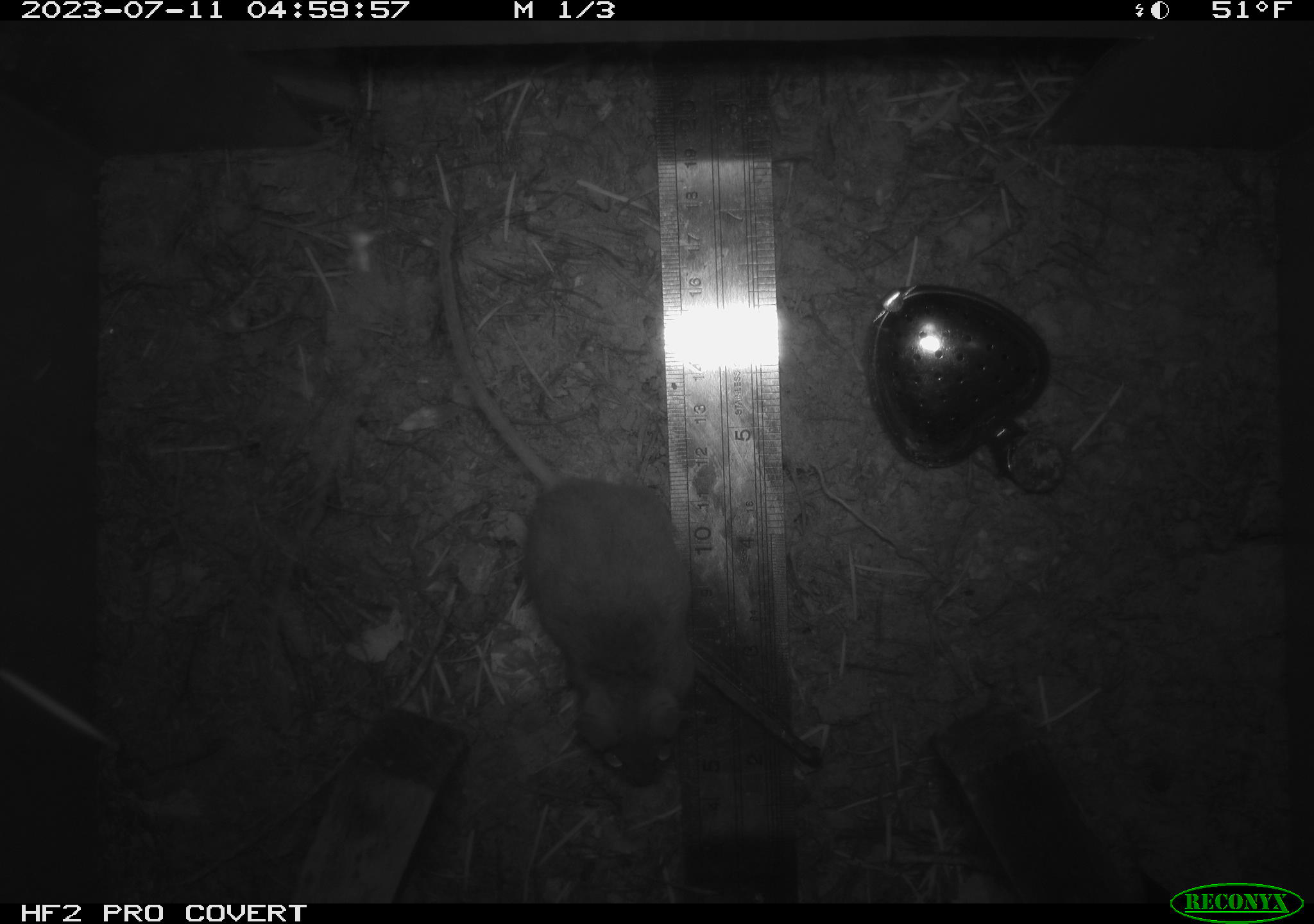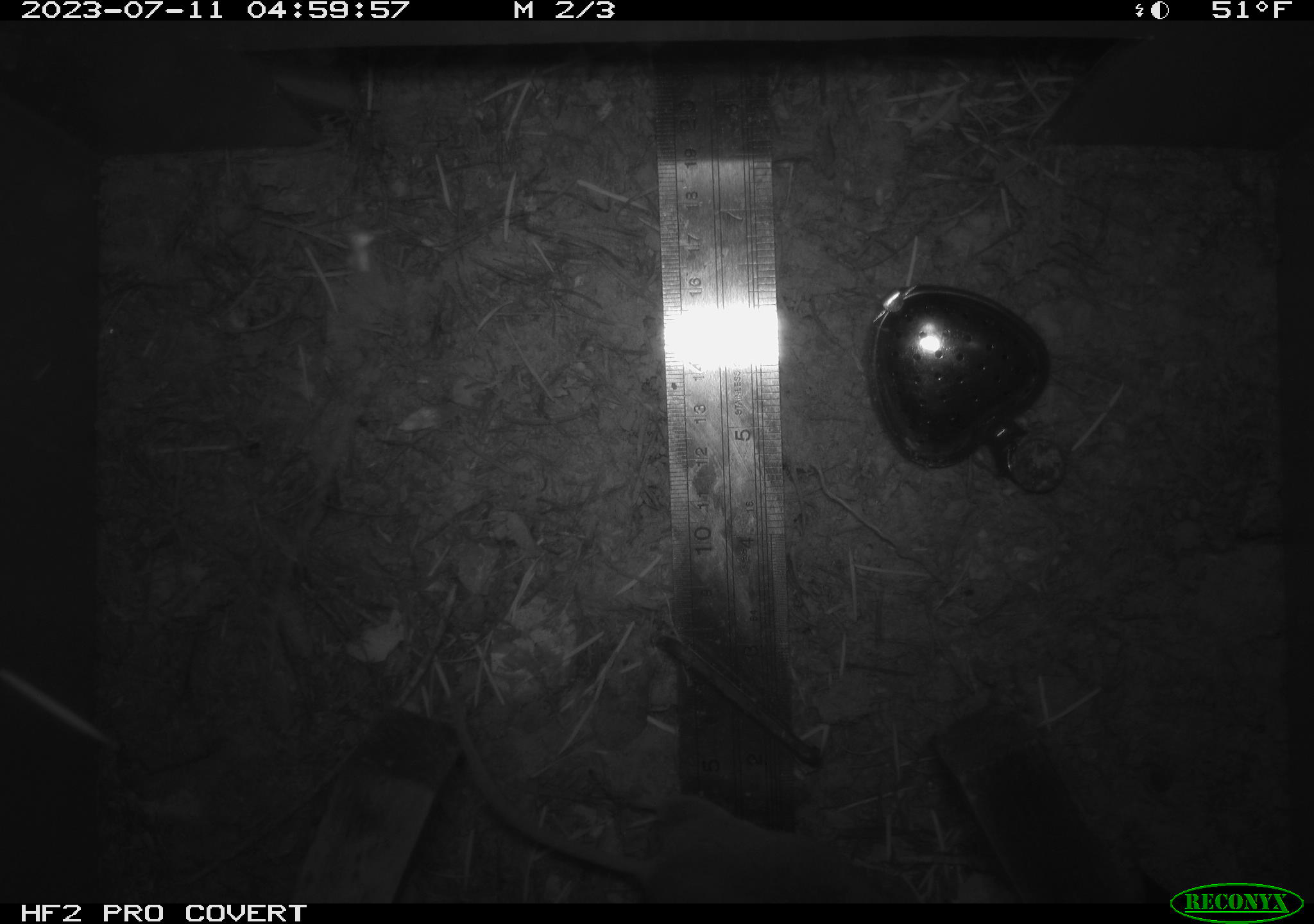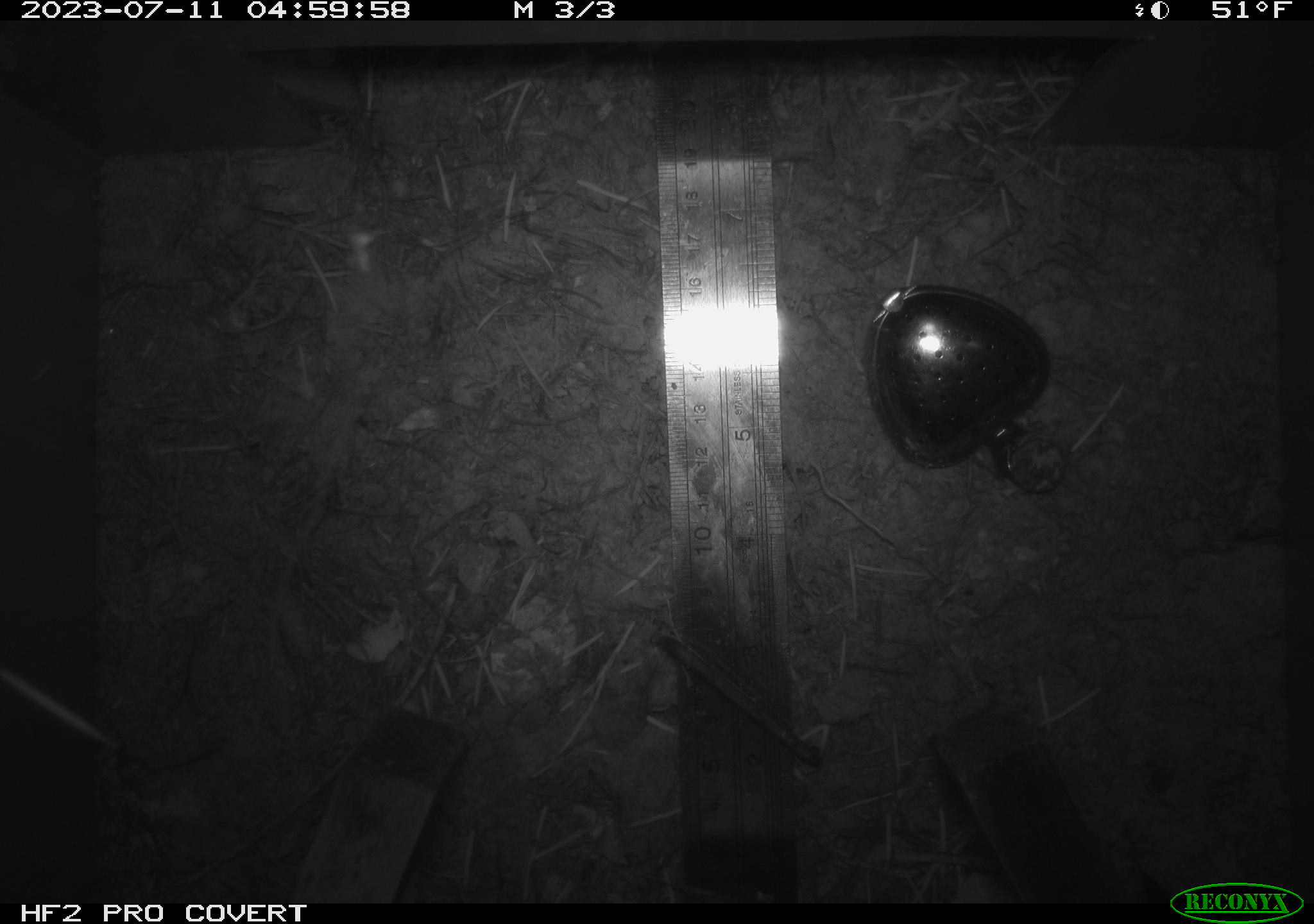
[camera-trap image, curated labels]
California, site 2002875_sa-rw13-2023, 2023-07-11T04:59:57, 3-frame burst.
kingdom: Animalia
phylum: Chordata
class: Mammalia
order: Rodentia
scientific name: Rodentia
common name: mouse species